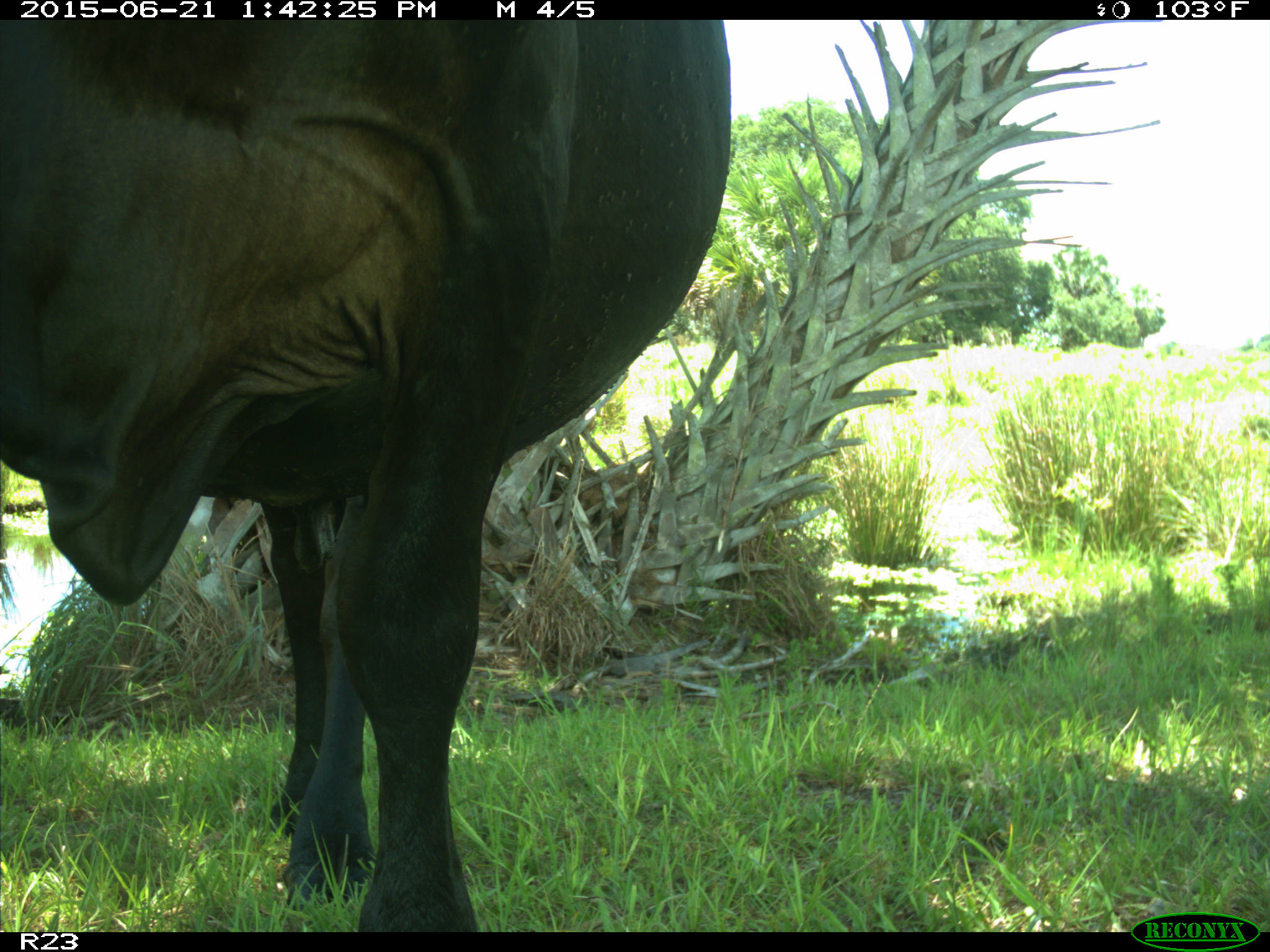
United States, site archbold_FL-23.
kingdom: Animalia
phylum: Chordata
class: Mammalia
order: Artiodactyla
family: Bovidae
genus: Bos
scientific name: Bos taurus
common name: domestic cow